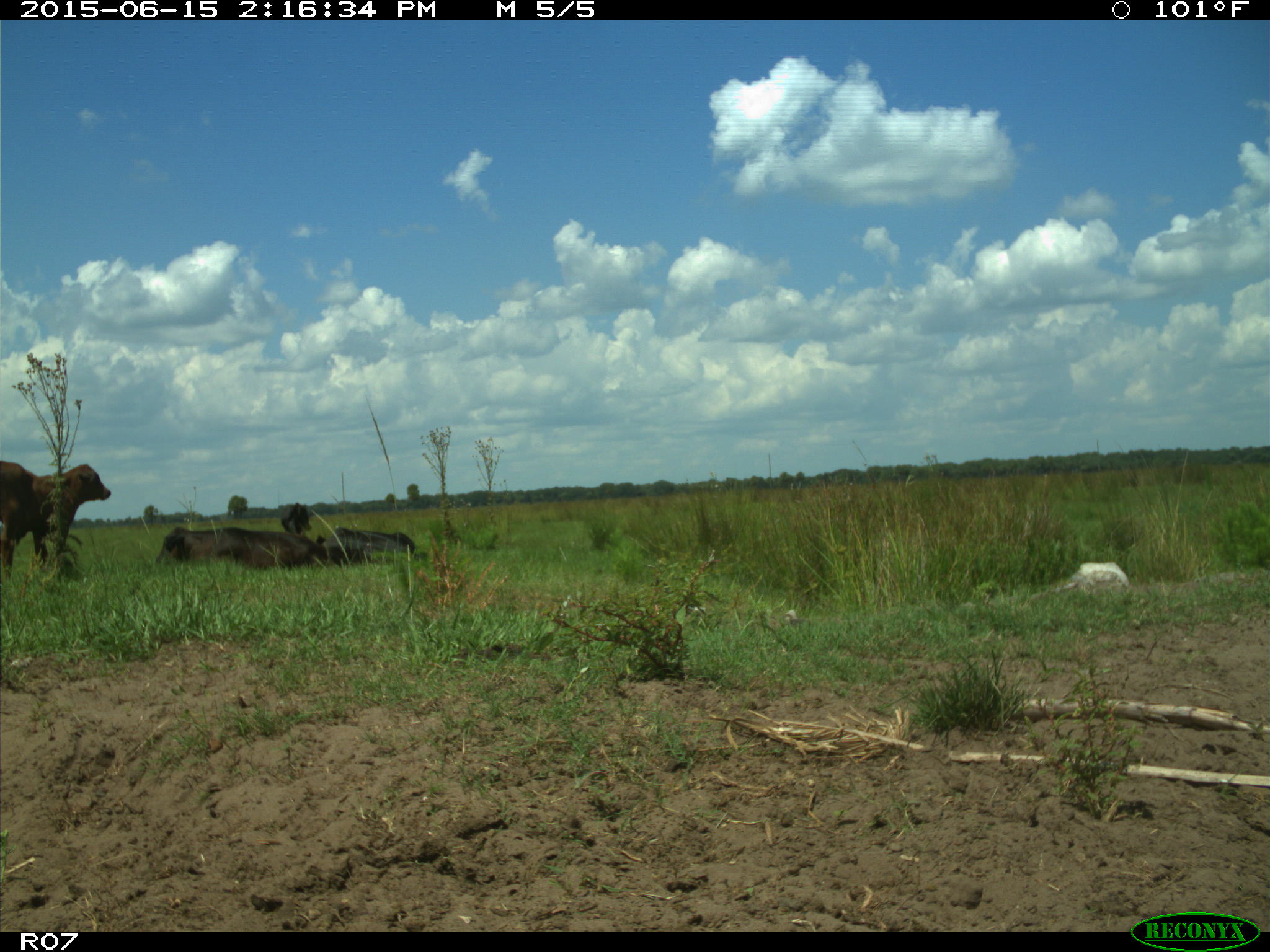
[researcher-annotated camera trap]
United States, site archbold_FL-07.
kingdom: Animalia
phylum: Chordata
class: Mammalia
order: Artiodactyla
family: Bovidae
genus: Bos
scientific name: Bos taurus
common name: domestic cow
Bos taurus (domestic cow).